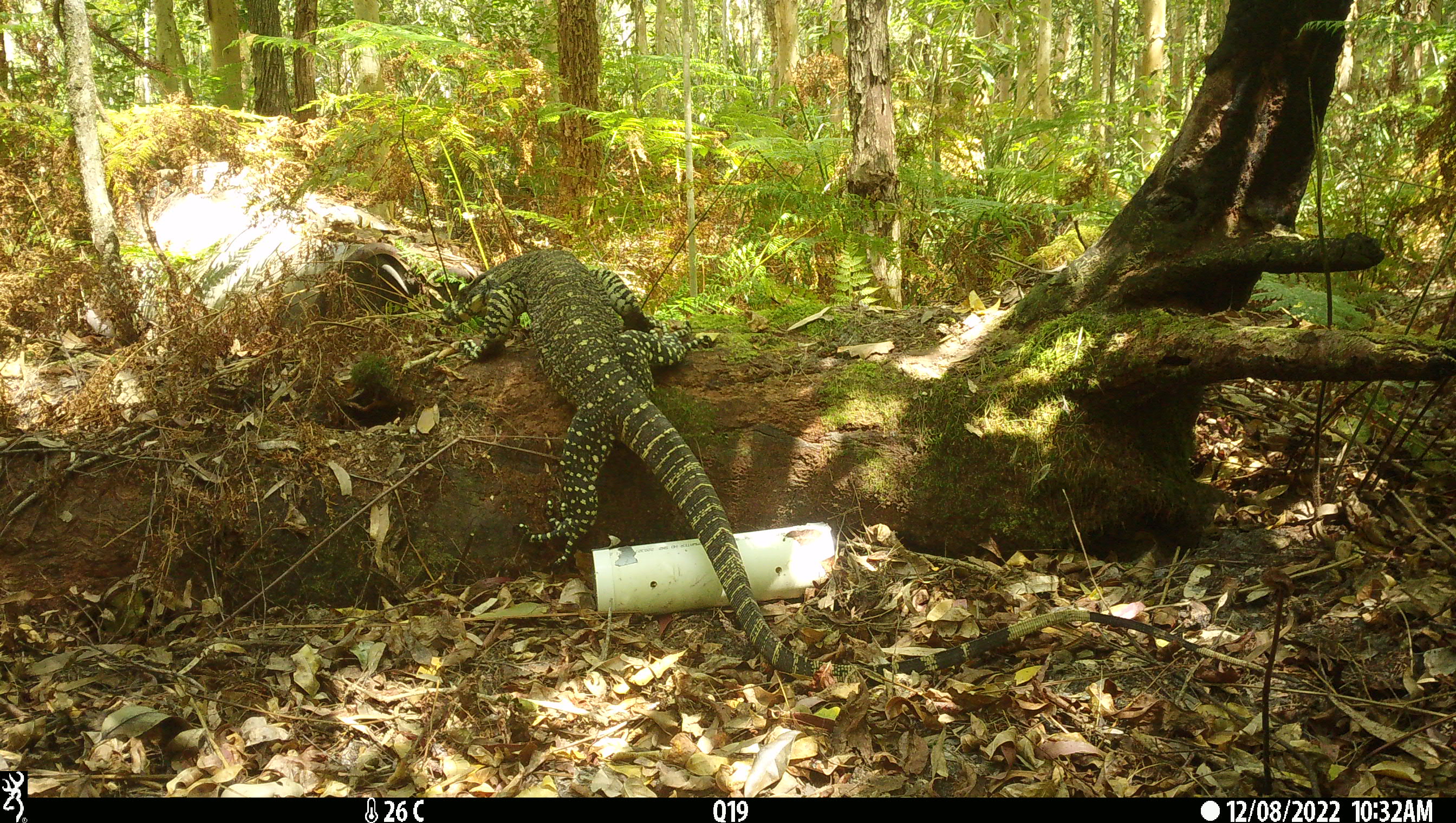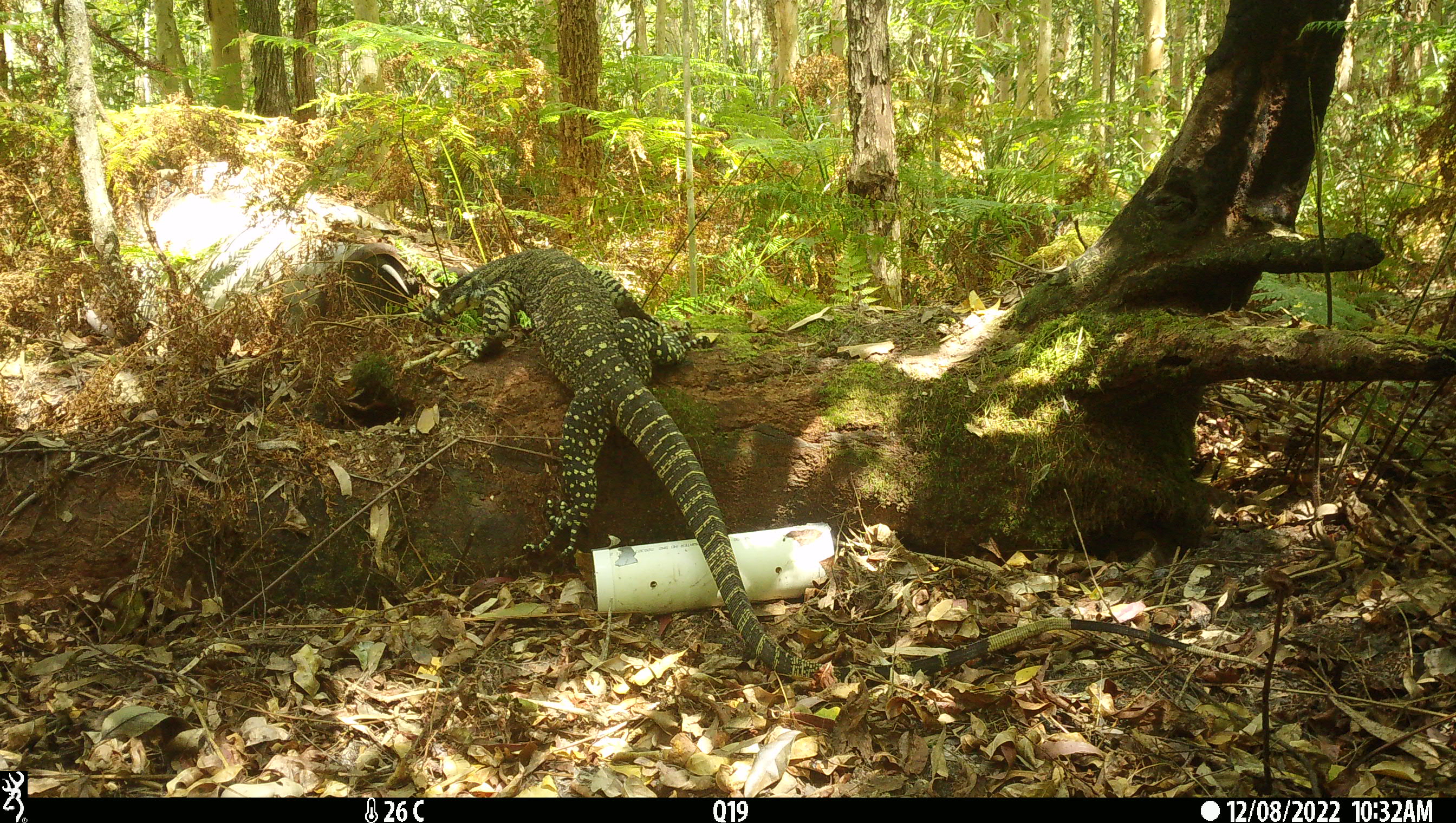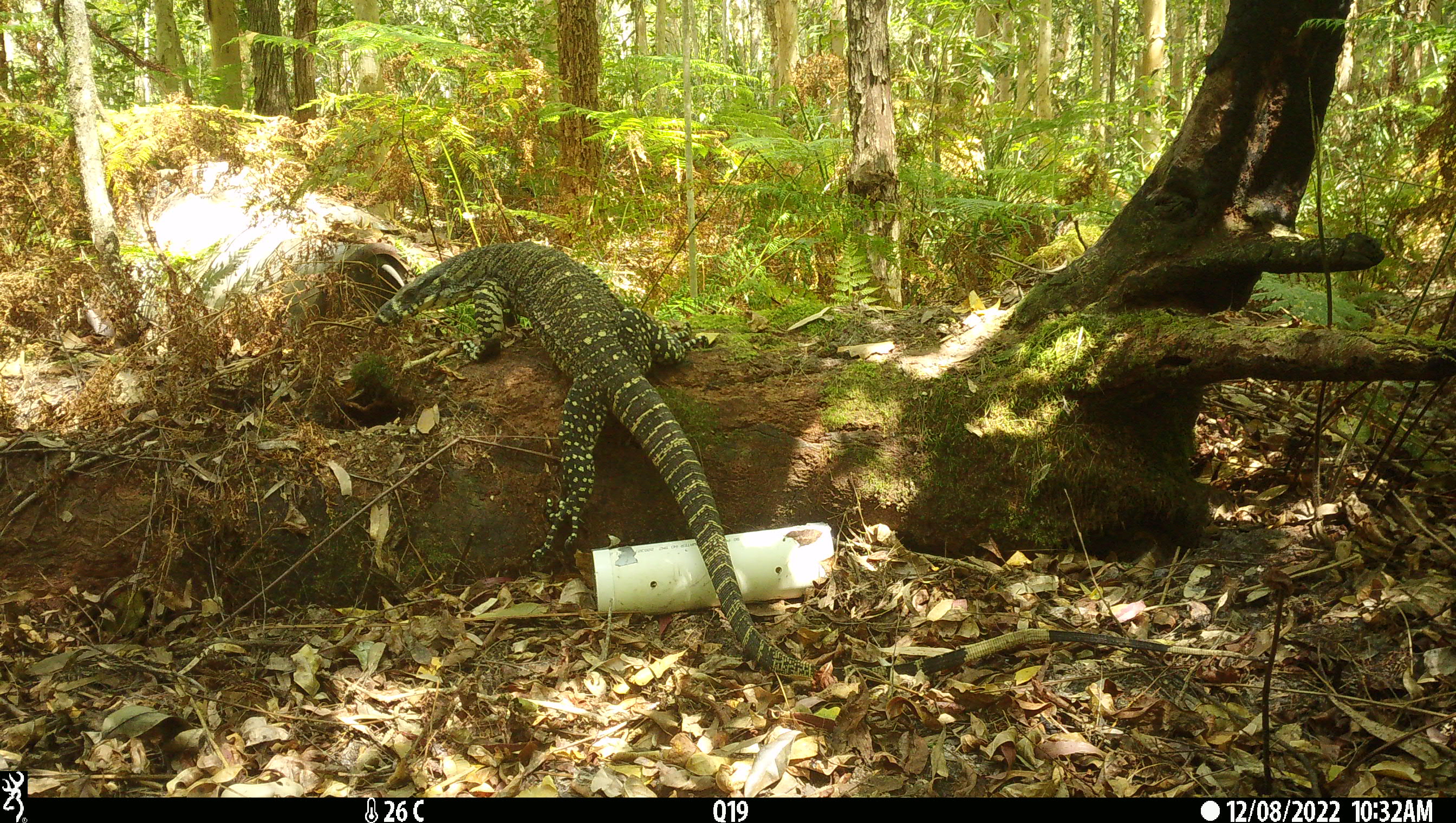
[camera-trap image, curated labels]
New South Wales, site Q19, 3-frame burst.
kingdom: Animalia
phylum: Chordata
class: Reptilia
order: Squamata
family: Varanidae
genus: Varanus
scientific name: Varanus varius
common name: lace monitor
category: goanna